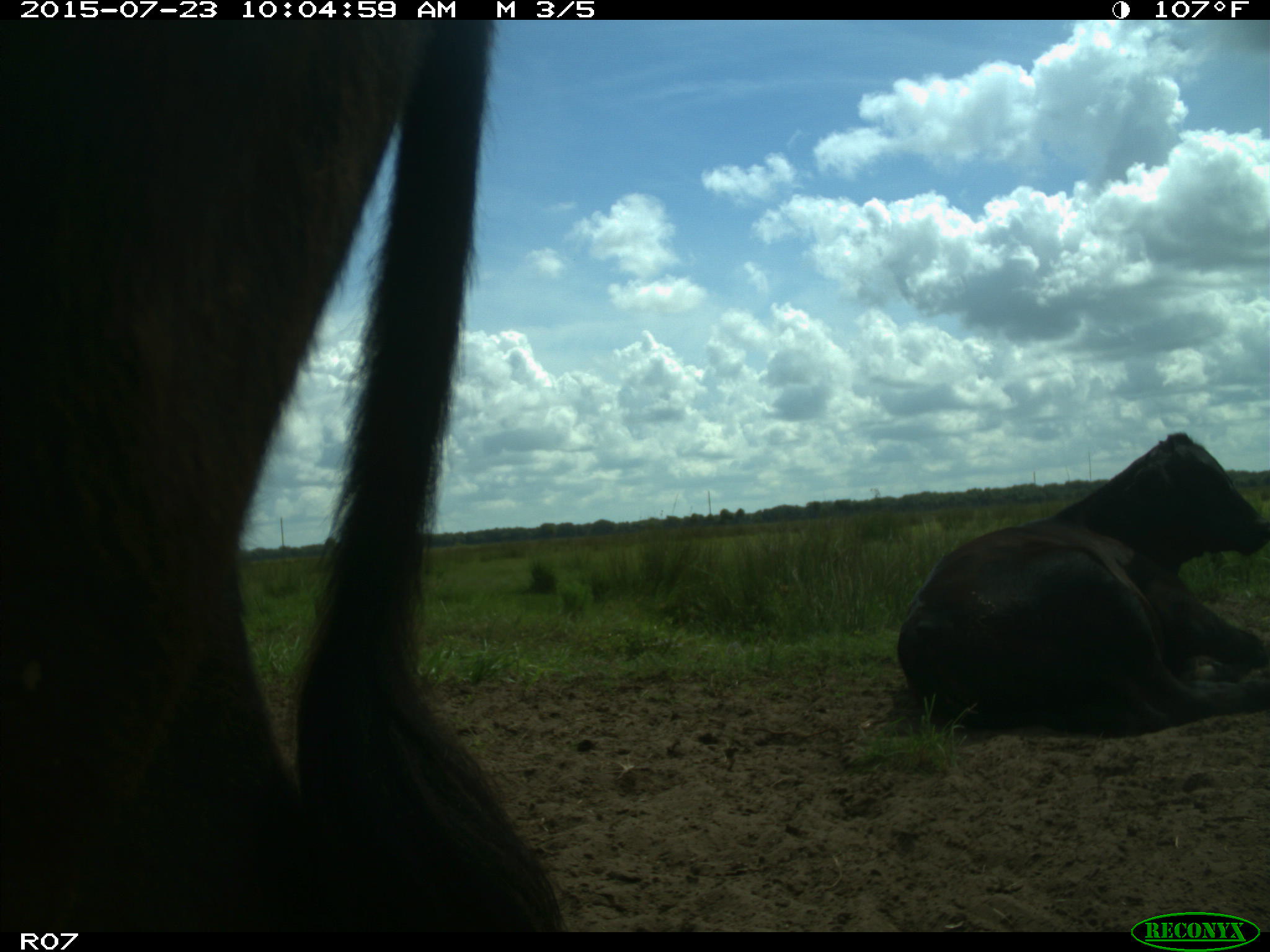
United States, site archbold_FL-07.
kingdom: Animalia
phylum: Chordata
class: Mammalia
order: Artiodactyla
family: Bovidae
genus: Bos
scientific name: Bos taurus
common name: domestic cow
Bos taurus (domestic cow).